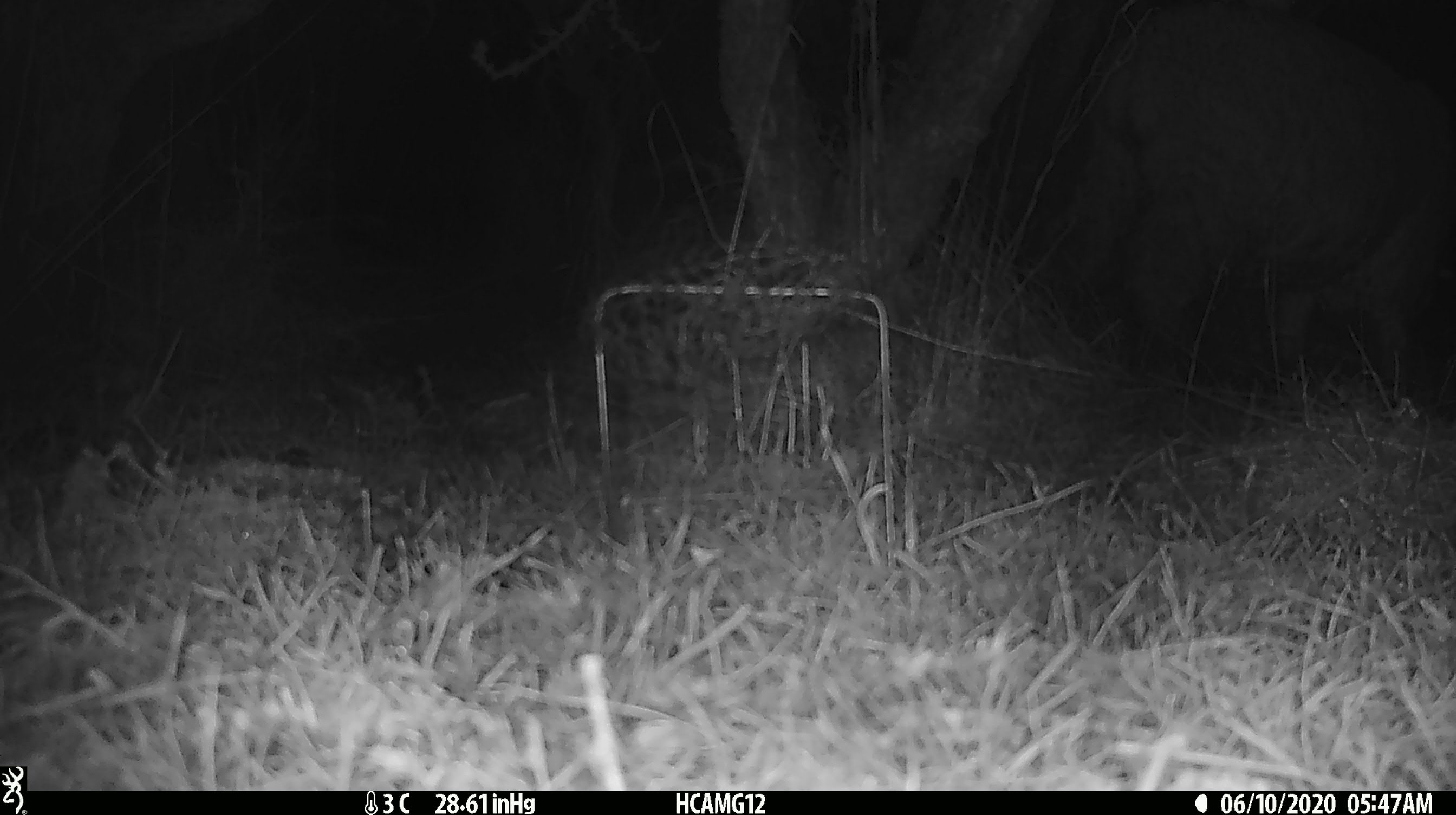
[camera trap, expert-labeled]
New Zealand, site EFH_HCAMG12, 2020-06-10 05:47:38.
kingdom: Animalia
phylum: Chordata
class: Mammalia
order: Artiodactyla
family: Bovidae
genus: Ovis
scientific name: Ovis aries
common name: domestic sheep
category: sheep